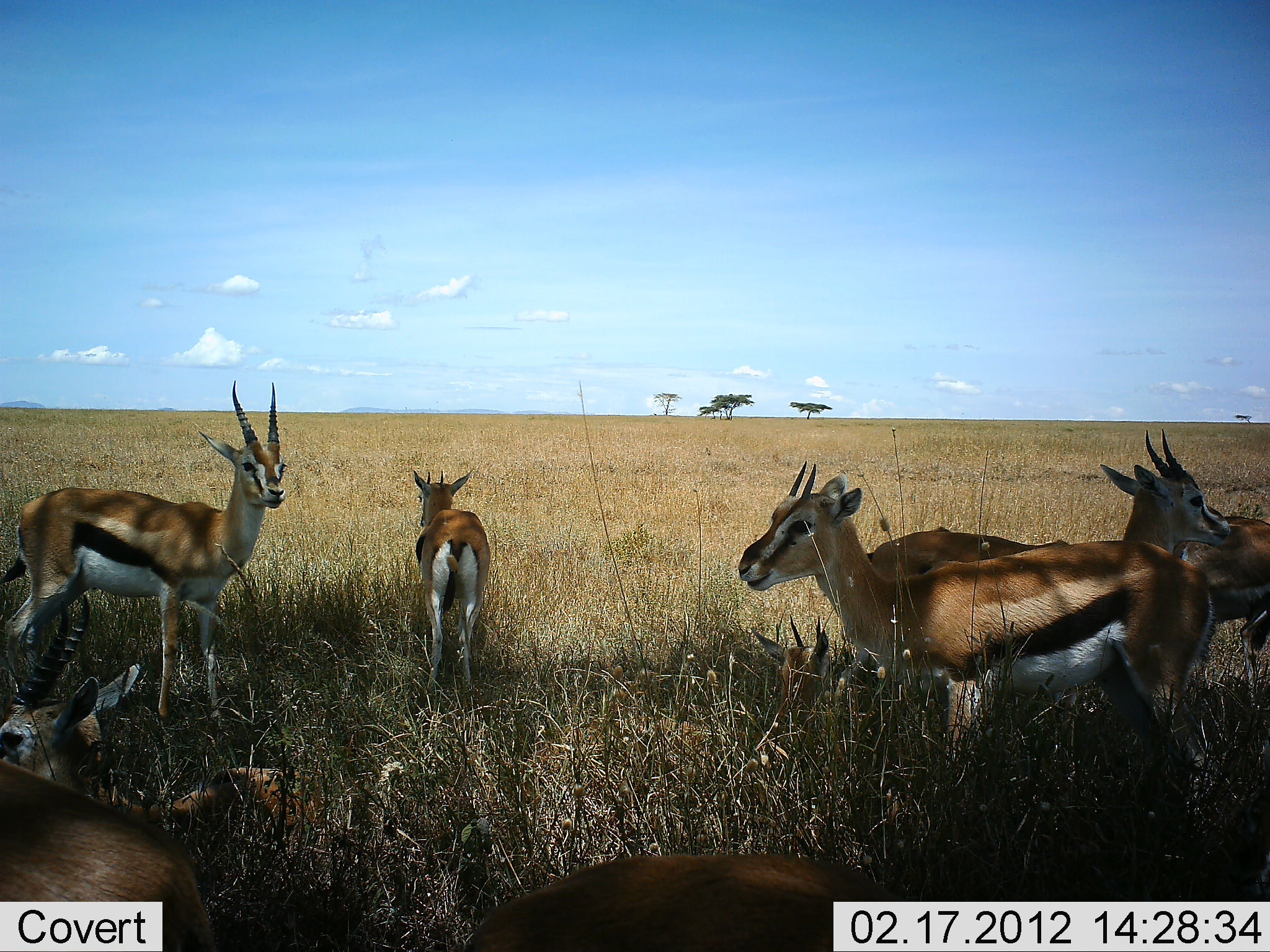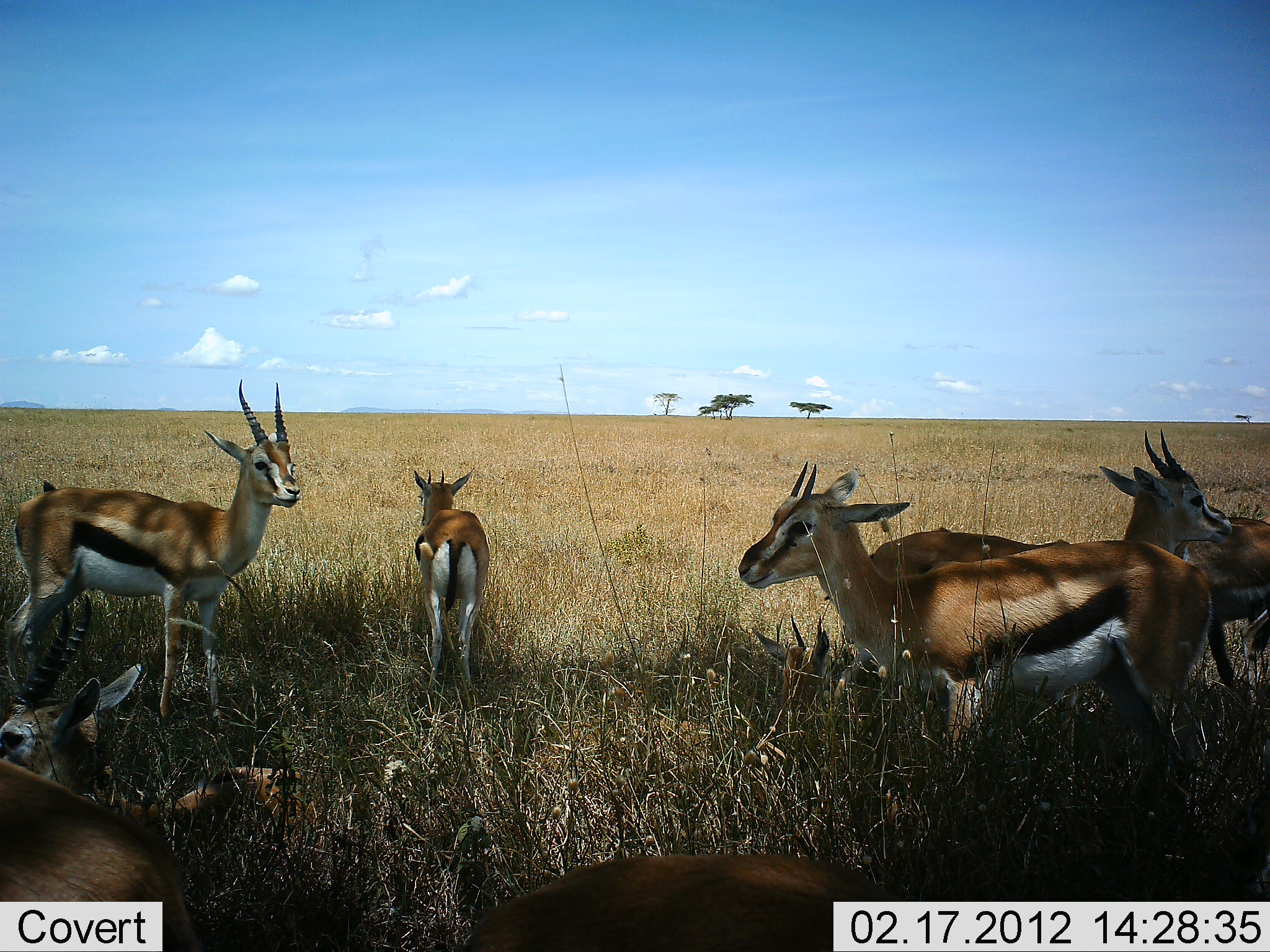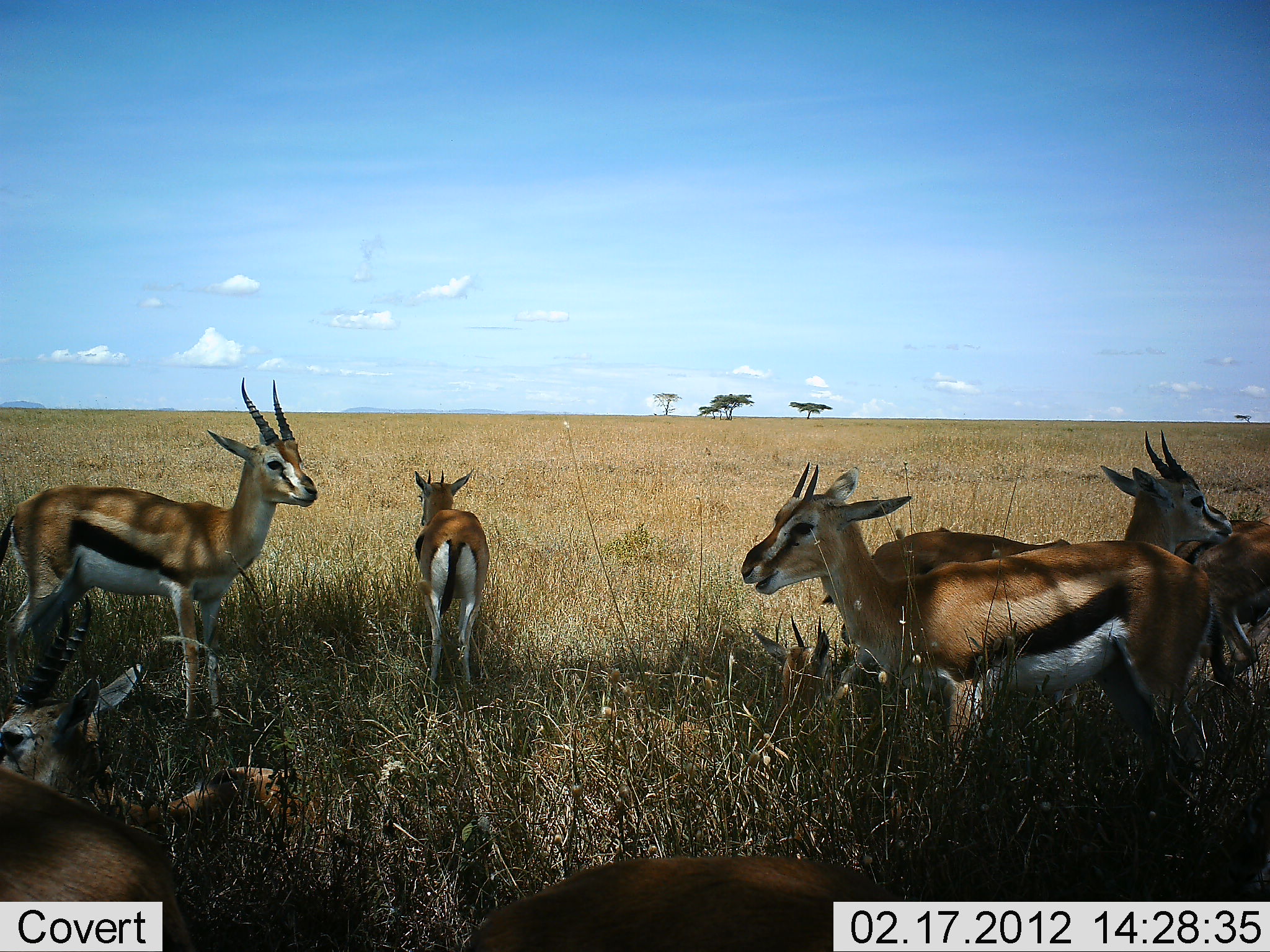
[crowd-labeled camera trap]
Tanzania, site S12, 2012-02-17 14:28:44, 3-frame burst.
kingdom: Animalia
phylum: Chordata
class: Mammalia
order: Artiodactyla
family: Bovidae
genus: Eudorcas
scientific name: Eudorcas thomsonii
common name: thomson's gazelle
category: gazellethomsons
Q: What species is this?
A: Gazellethomsons (thomson's gazelle) (Eudorcas thomsonii).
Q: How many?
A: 8.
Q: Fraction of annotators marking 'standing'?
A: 75%.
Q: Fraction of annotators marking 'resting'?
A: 75%.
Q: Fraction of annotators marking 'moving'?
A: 12%.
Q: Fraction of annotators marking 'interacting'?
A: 19%.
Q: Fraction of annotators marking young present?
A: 12%.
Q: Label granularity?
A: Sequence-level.